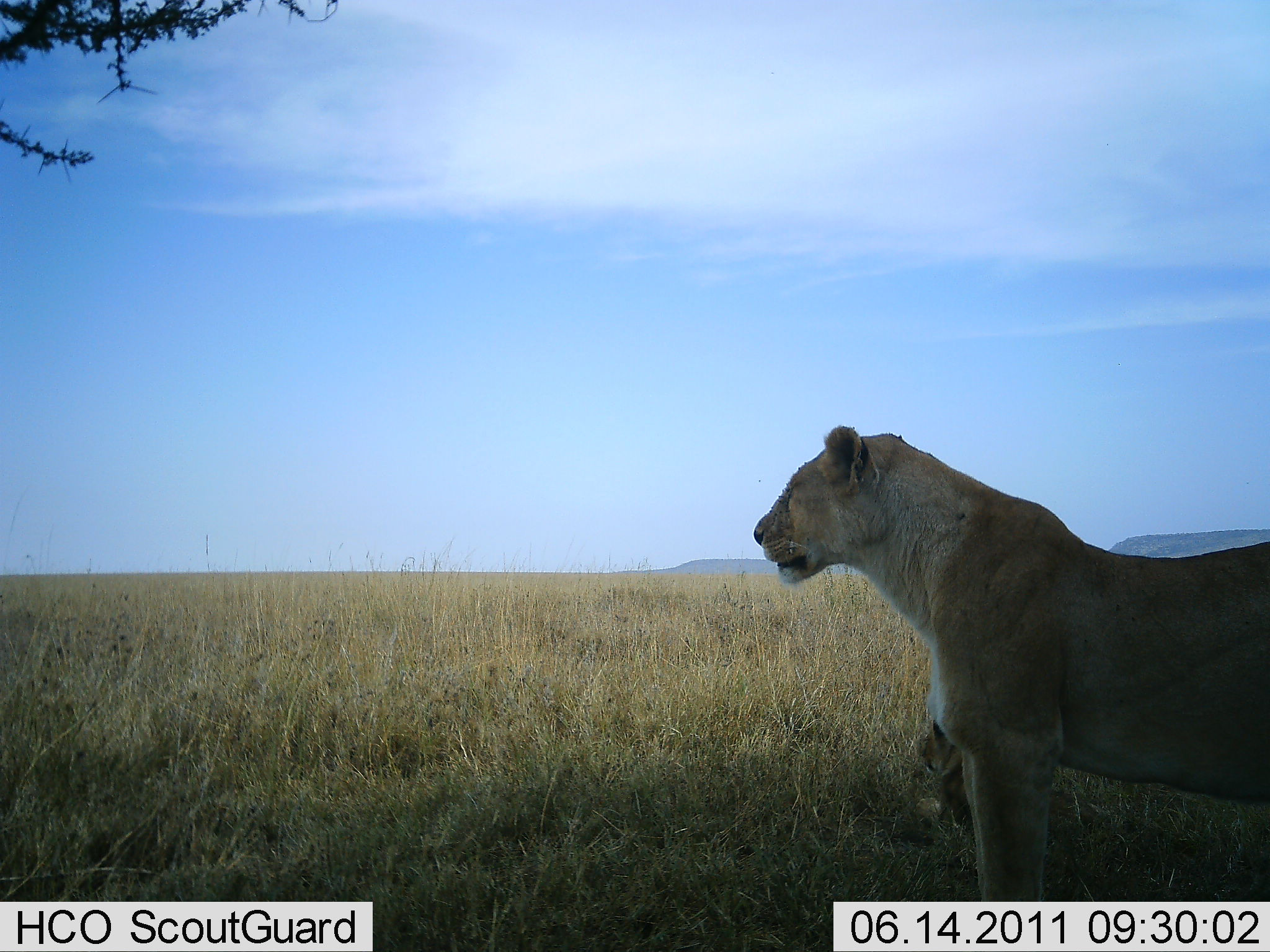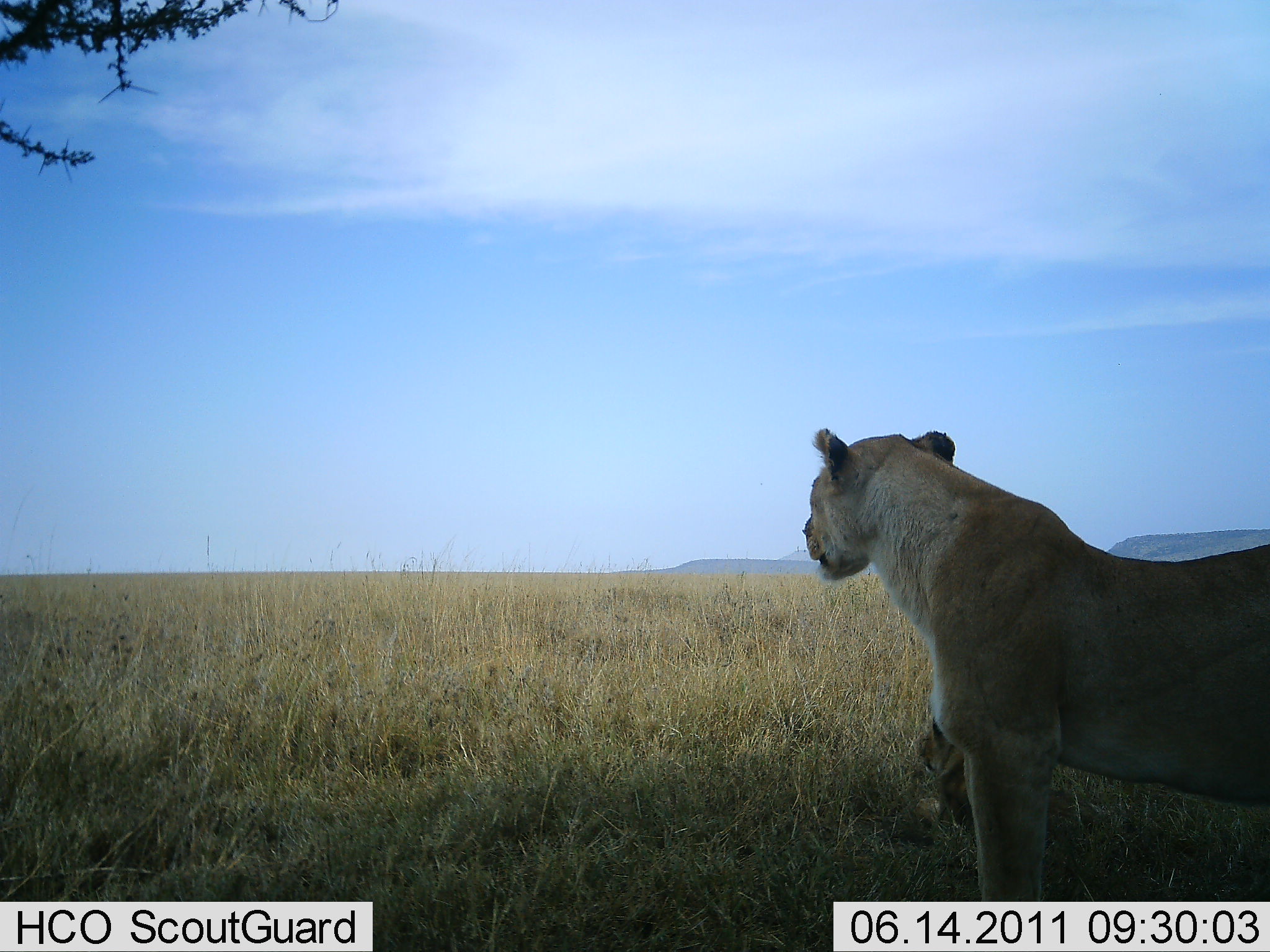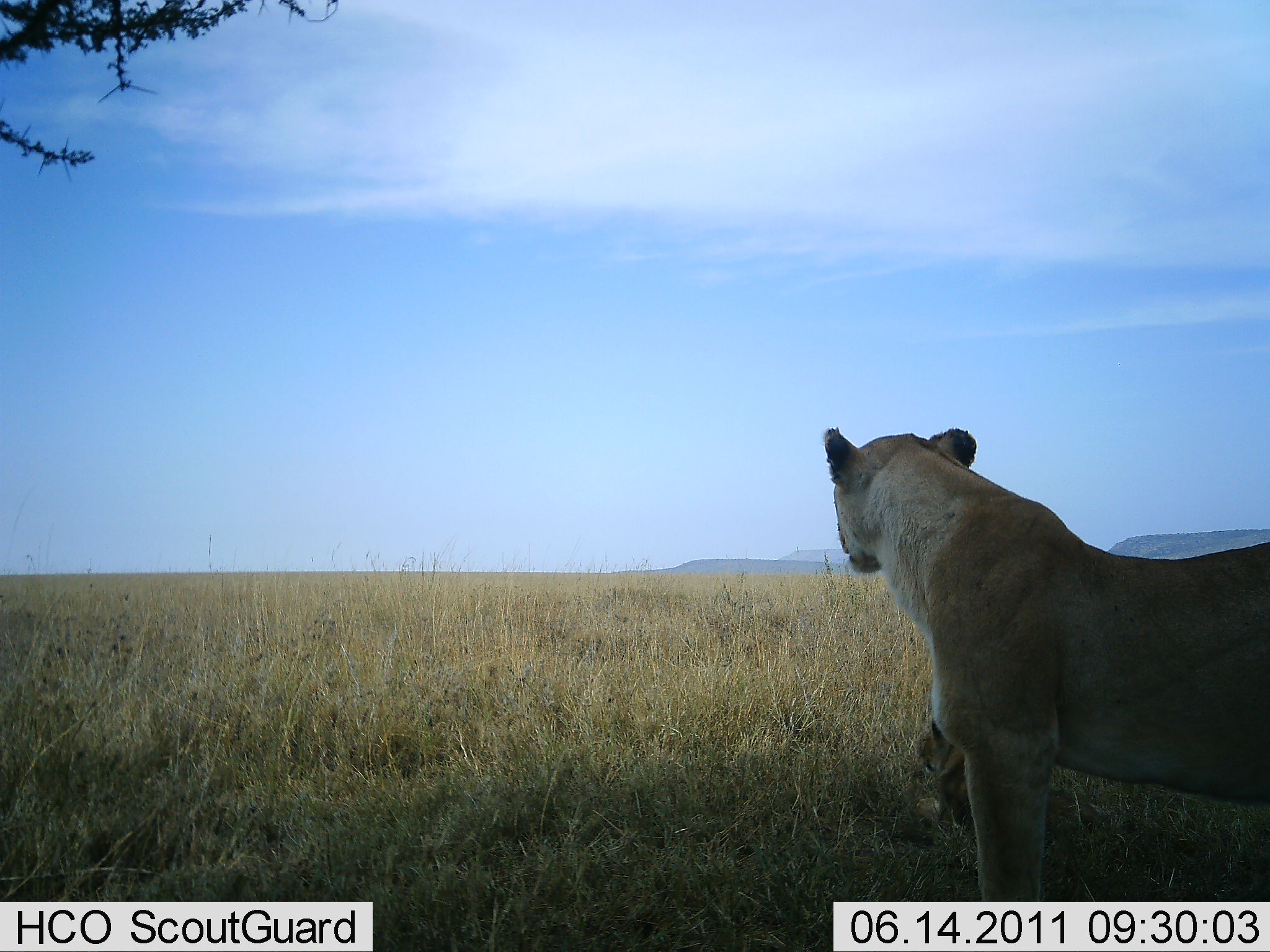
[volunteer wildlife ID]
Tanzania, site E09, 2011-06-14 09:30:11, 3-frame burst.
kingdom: Animalia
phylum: Chordata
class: Mammalia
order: Carnivora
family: Felidae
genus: Panthera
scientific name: Panthera leo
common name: lion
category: lionfemale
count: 1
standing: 83%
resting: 33%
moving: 8%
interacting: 0%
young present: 25%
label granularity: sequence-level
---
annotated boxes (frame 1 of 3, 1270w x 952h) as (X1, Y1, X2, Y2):
animal: (748, 423, 1270, 902); (913, 719, 976, 831)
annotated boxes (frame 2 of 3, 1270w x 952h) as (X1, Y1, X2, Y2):
animal: (799, 425, 1270, 901); (913, 717, 977, 836)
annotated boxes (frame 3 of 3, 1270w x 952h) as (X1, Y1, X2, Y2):
animal: (819, 425, 1270, 900); (913, 718, 973, 823)